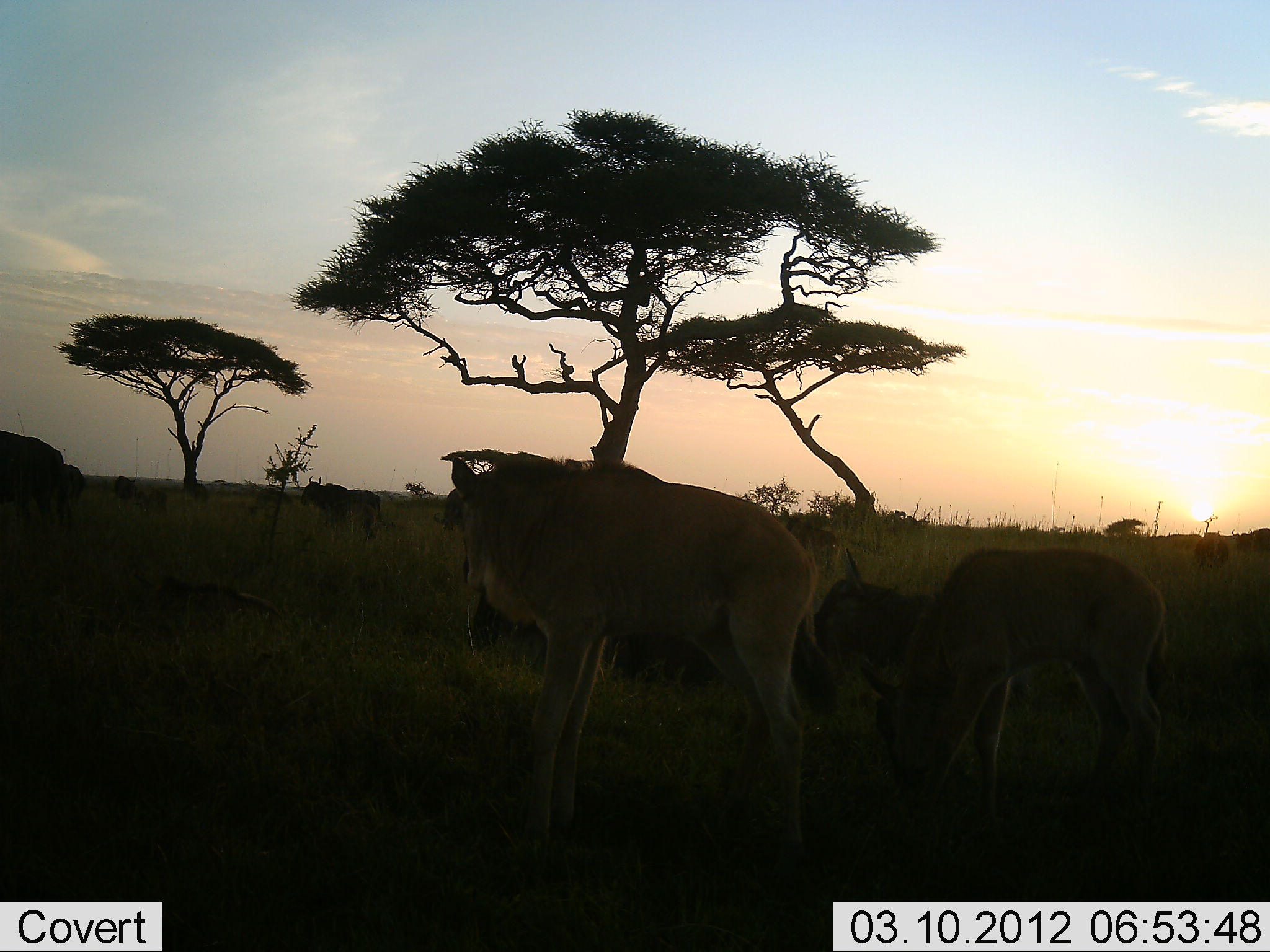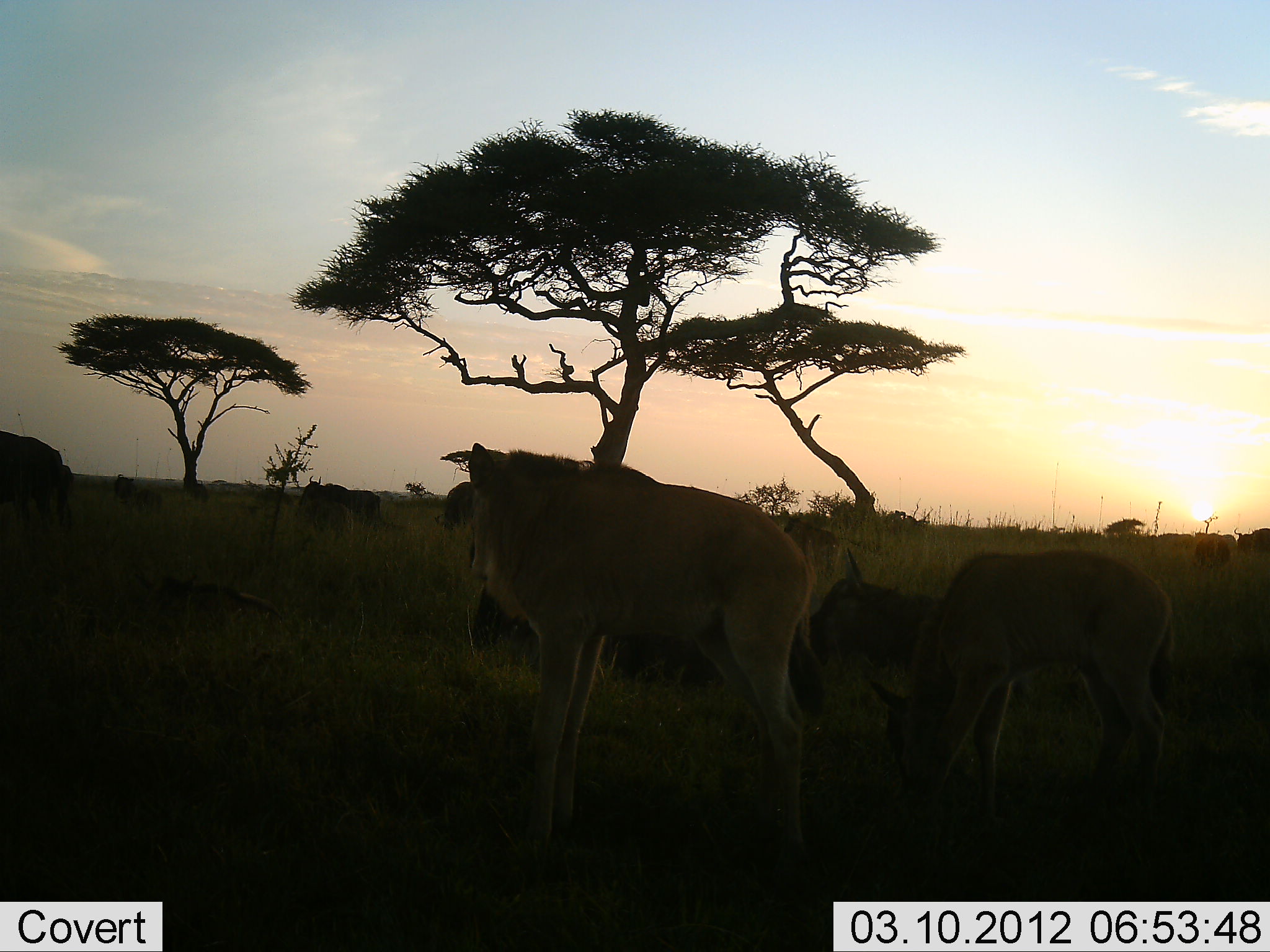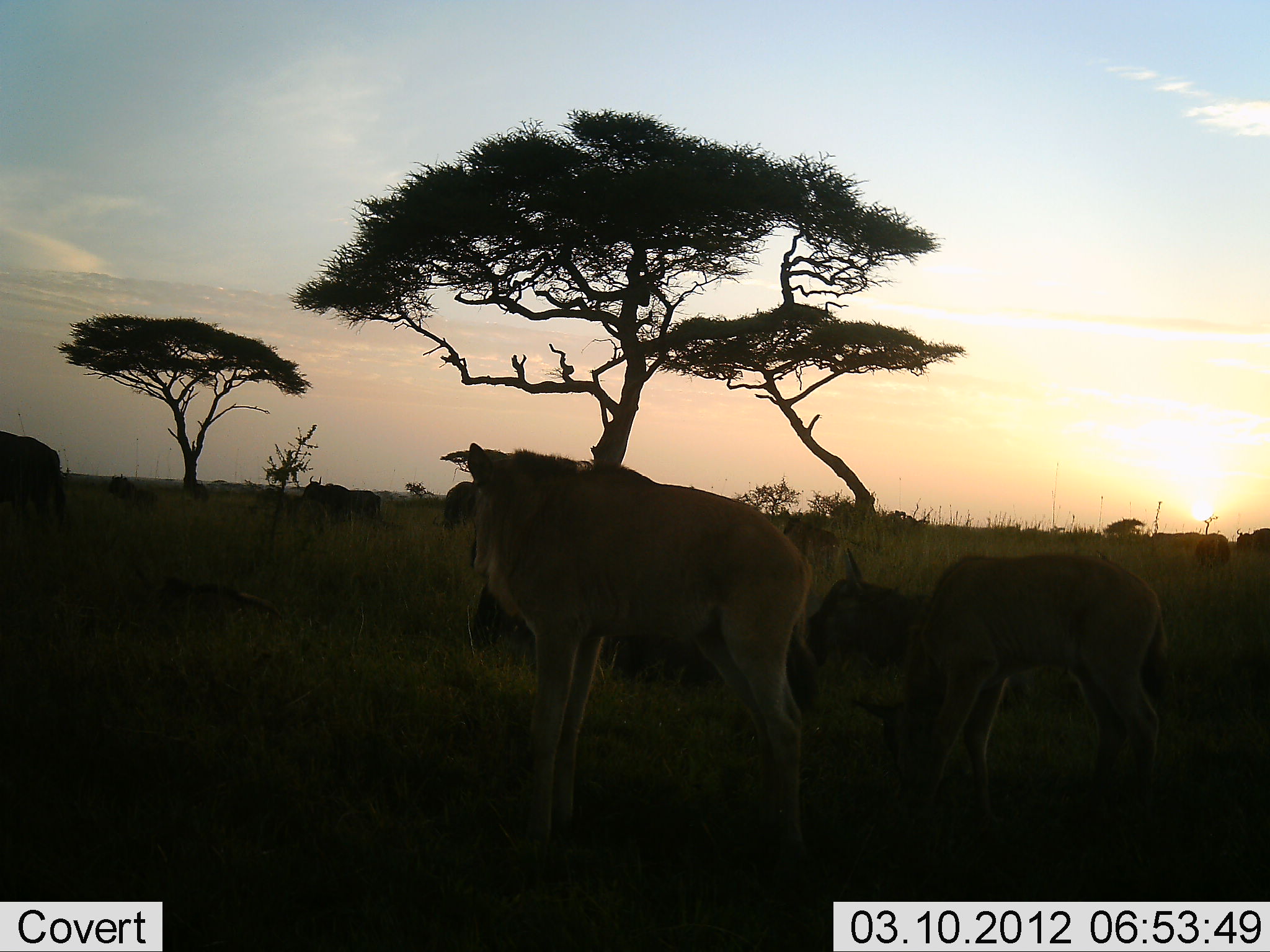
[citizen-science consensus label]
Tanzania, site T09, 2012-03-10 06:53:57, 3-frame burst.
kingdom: Animalia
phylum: Chordata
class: Mammalia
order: Artiodactyla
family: Bovidae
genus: Connochaetes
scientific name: Connochaetes taurinus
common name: blue wildebeest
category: wildebeest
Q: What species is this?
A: Wildebeest (blue wildebeest) (Connochaetes taurinus).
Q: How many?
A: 9.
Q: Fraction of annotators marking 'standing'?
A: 75%.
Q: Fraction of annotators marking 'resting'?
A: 65%.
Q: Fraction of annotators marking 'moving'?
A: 30%.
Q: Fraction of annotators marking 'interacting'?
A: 5%.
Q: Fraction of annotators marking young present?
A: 70%.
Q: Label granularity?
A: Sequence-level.